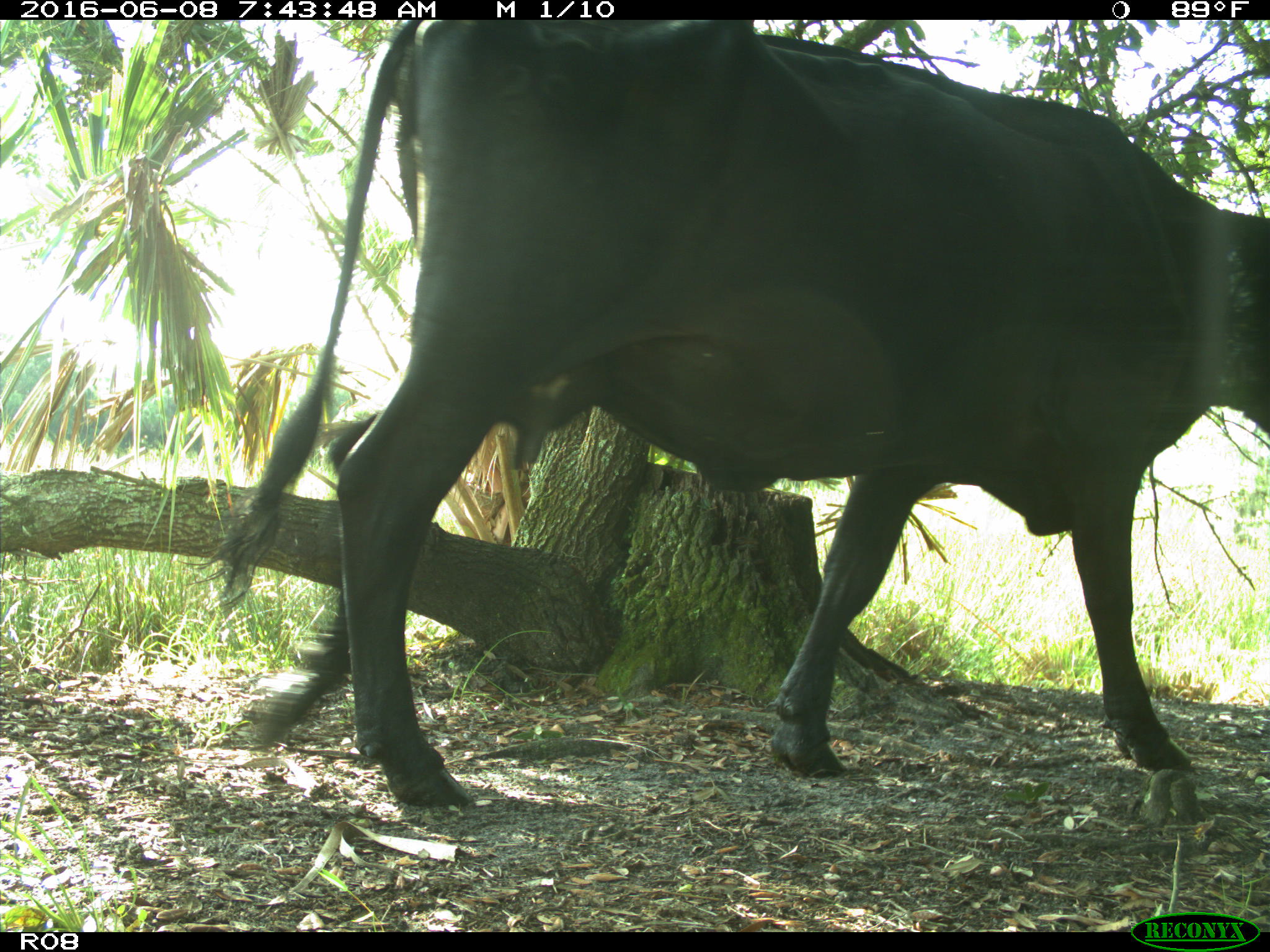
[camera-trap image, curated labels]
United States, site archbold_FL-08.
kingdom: Animalia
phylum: Chordata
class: Mammalia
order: Artiodactyla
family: Bovidae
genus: Bos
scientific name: Bos taurus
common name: domestic cow